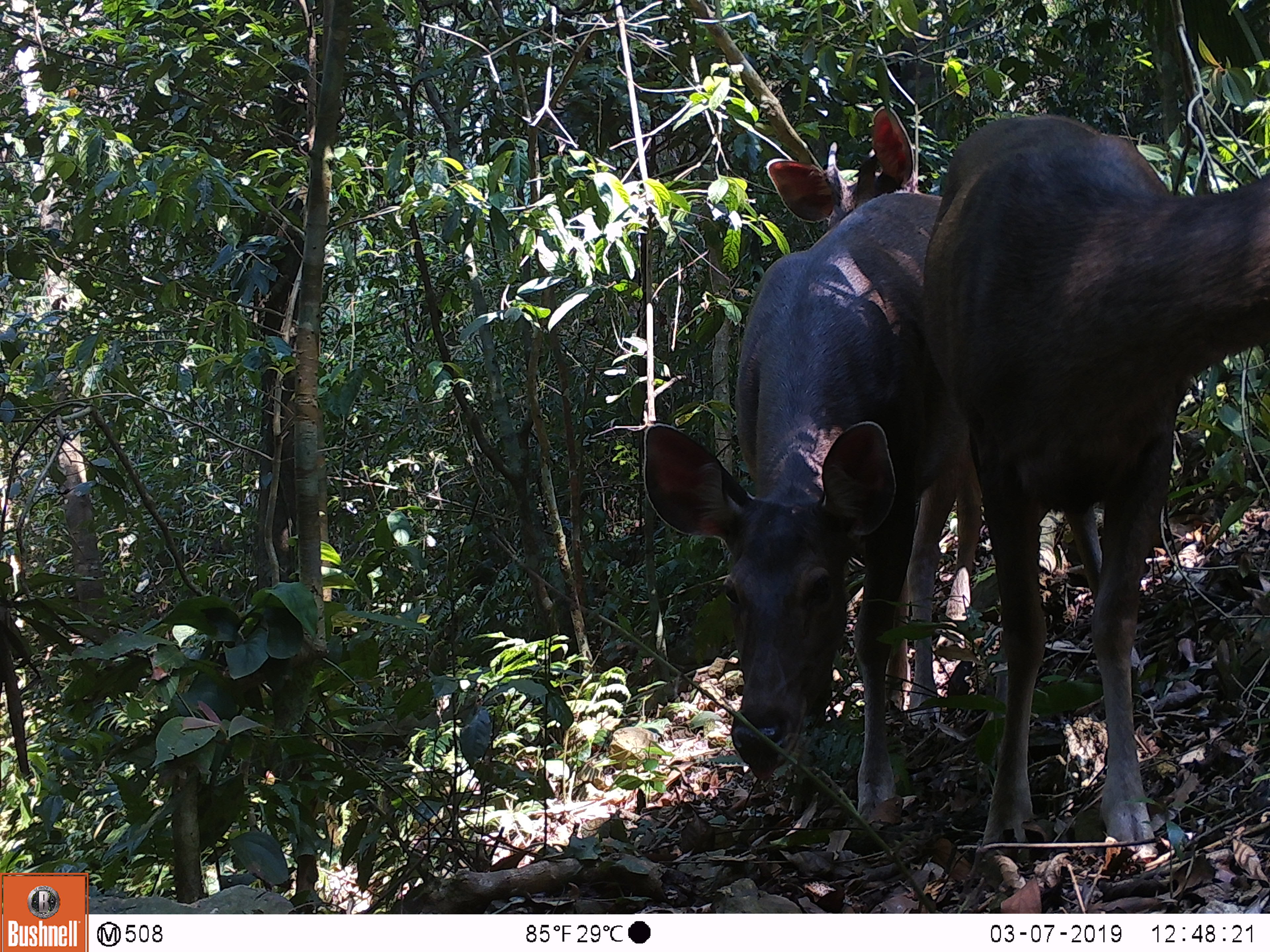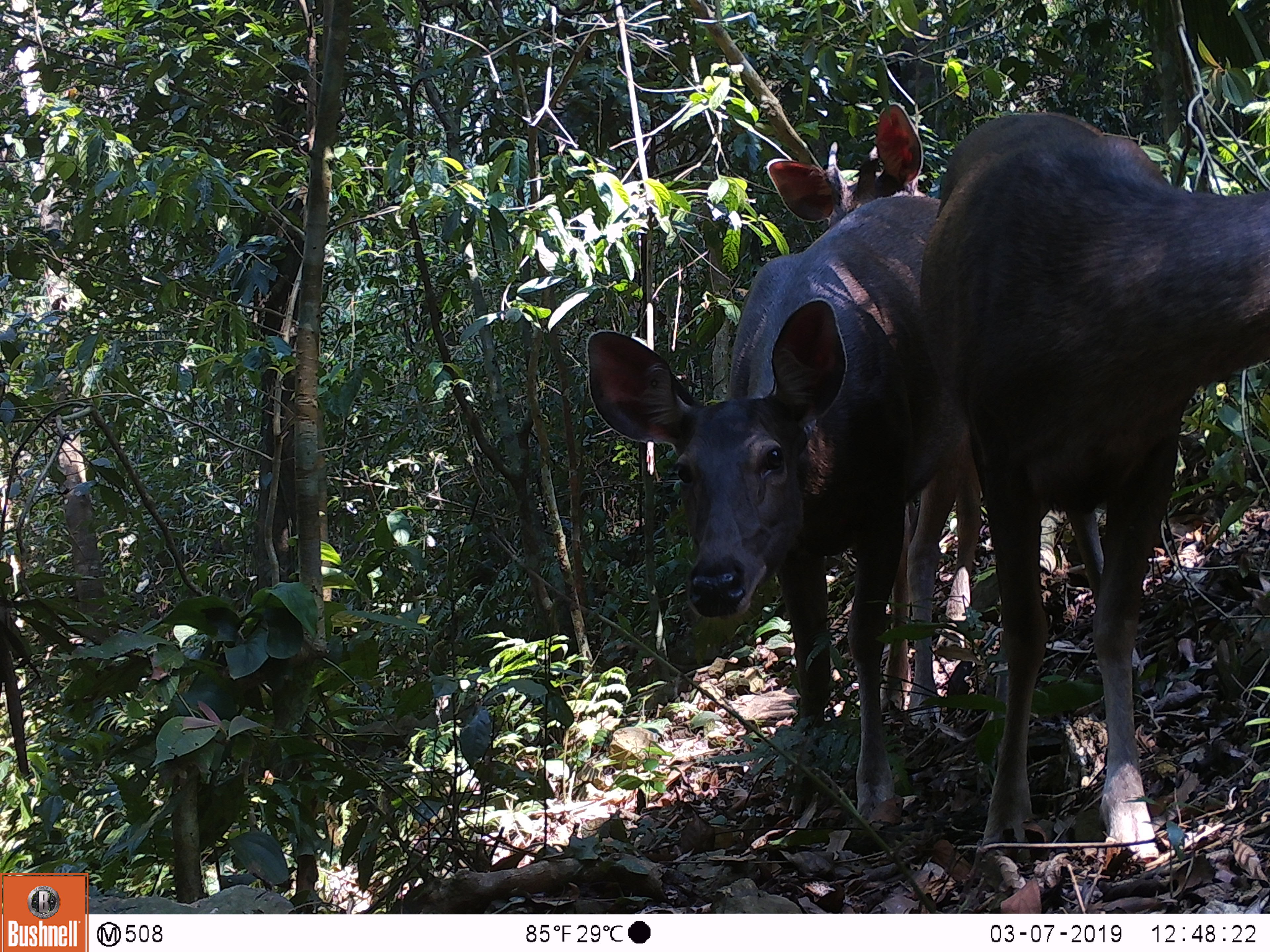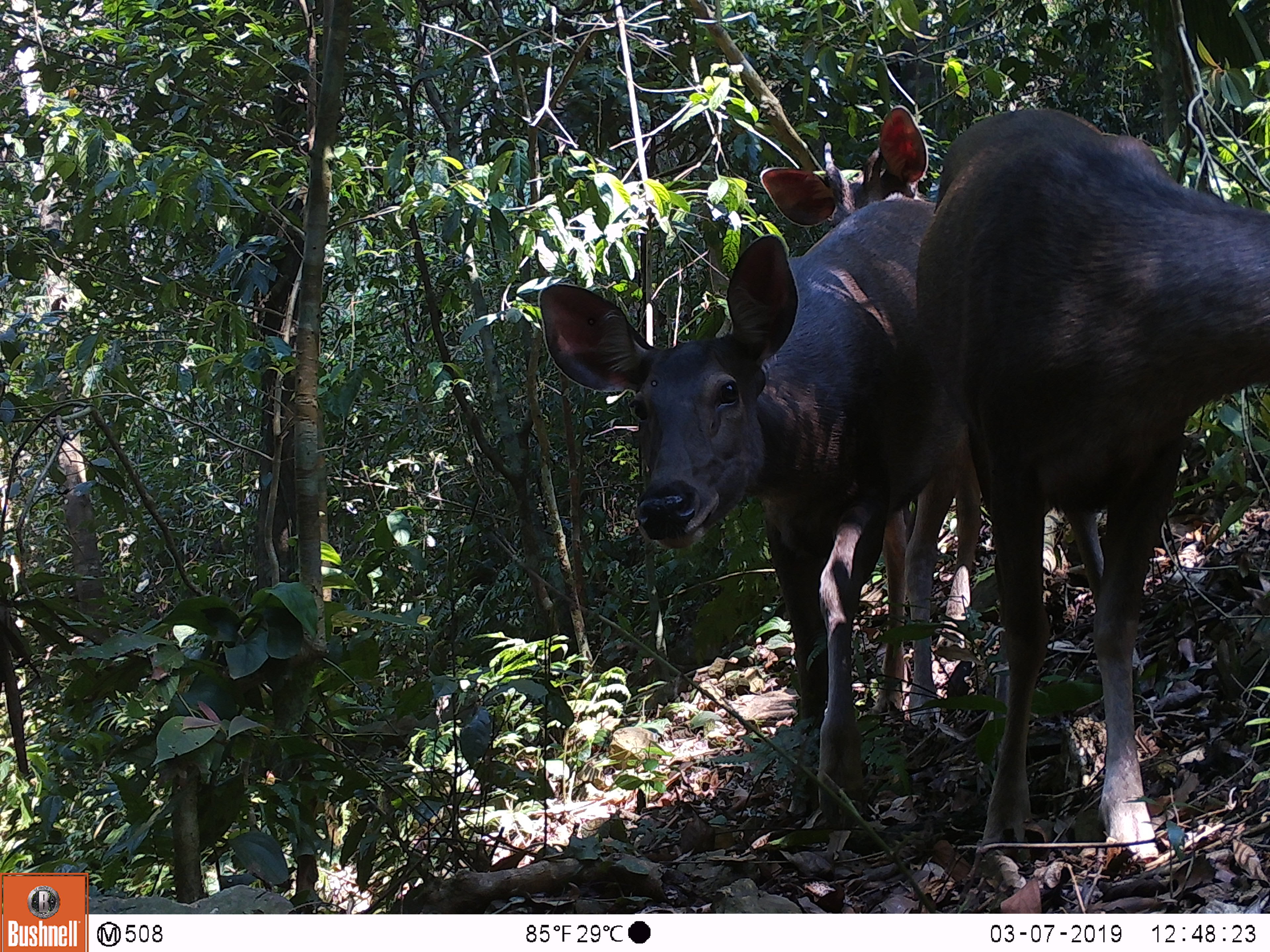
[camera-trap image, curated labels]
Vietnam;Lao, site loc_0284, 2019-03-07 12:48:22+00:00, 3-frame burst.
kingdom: Animalia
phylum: Chordata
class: Mammalia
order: Artiodactyla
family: Cervidae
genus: Rusa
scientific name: Rusa unicolor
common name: sambar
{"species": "sambar (Rusa unicolor)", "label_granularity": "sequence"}